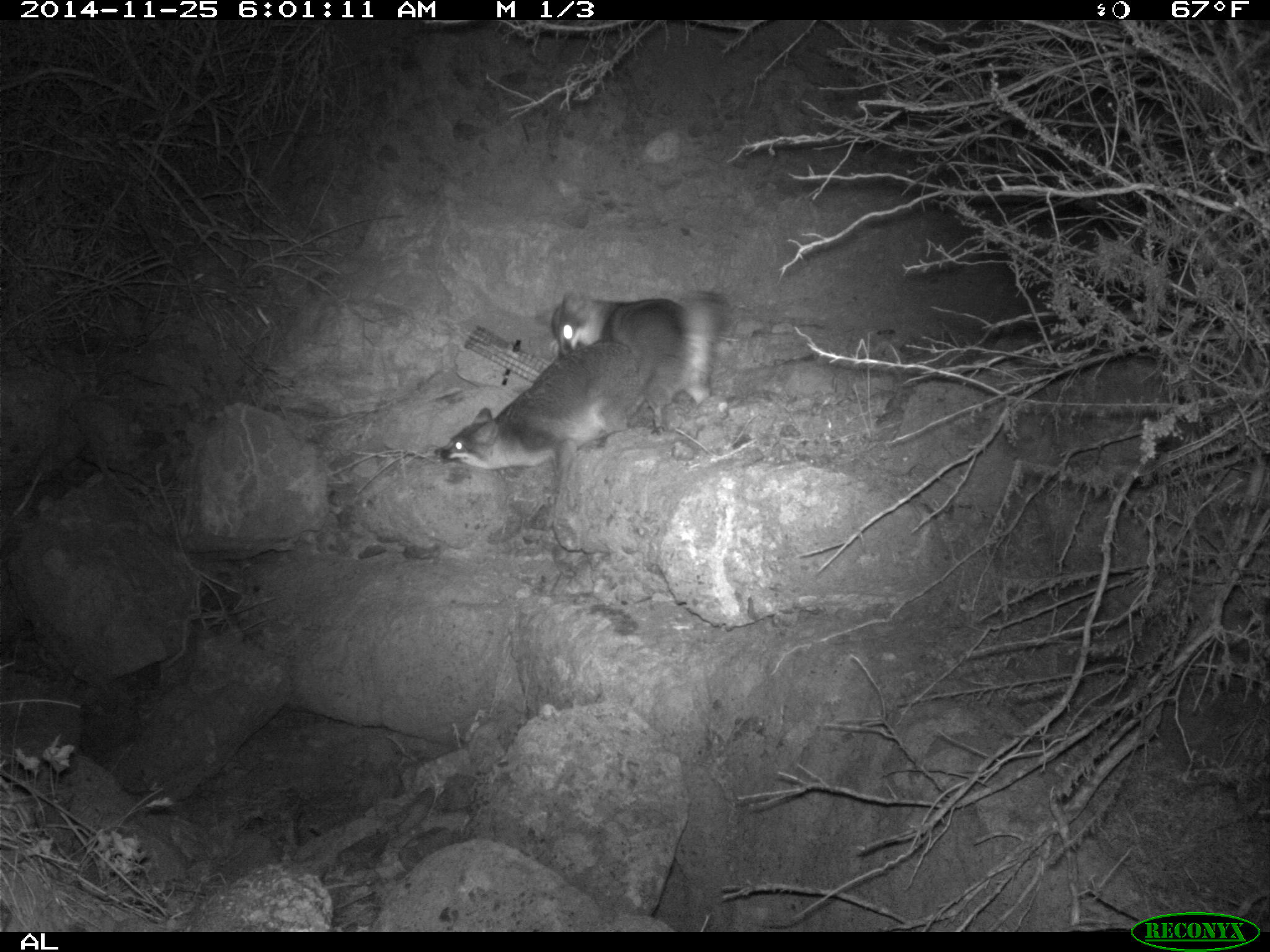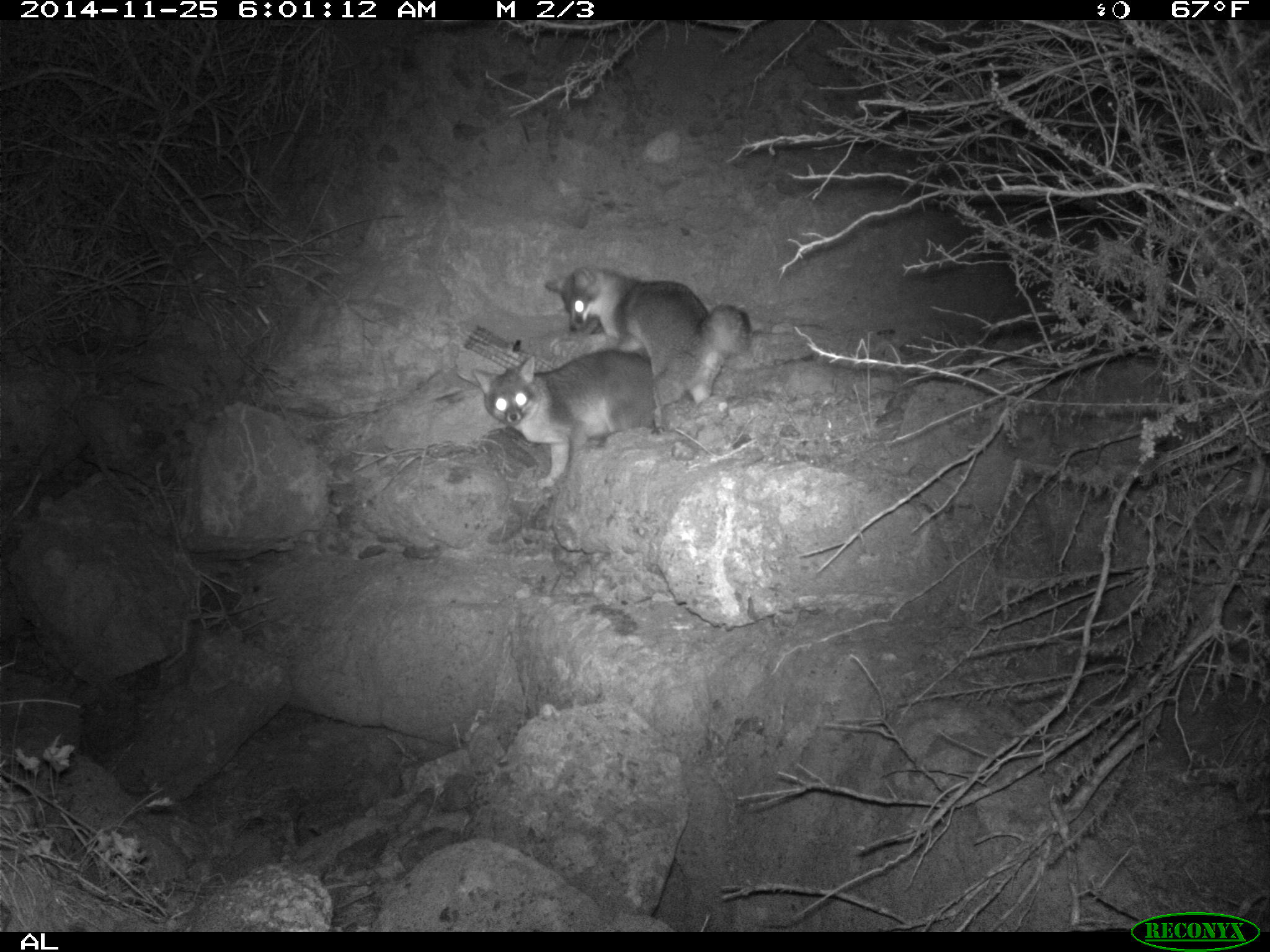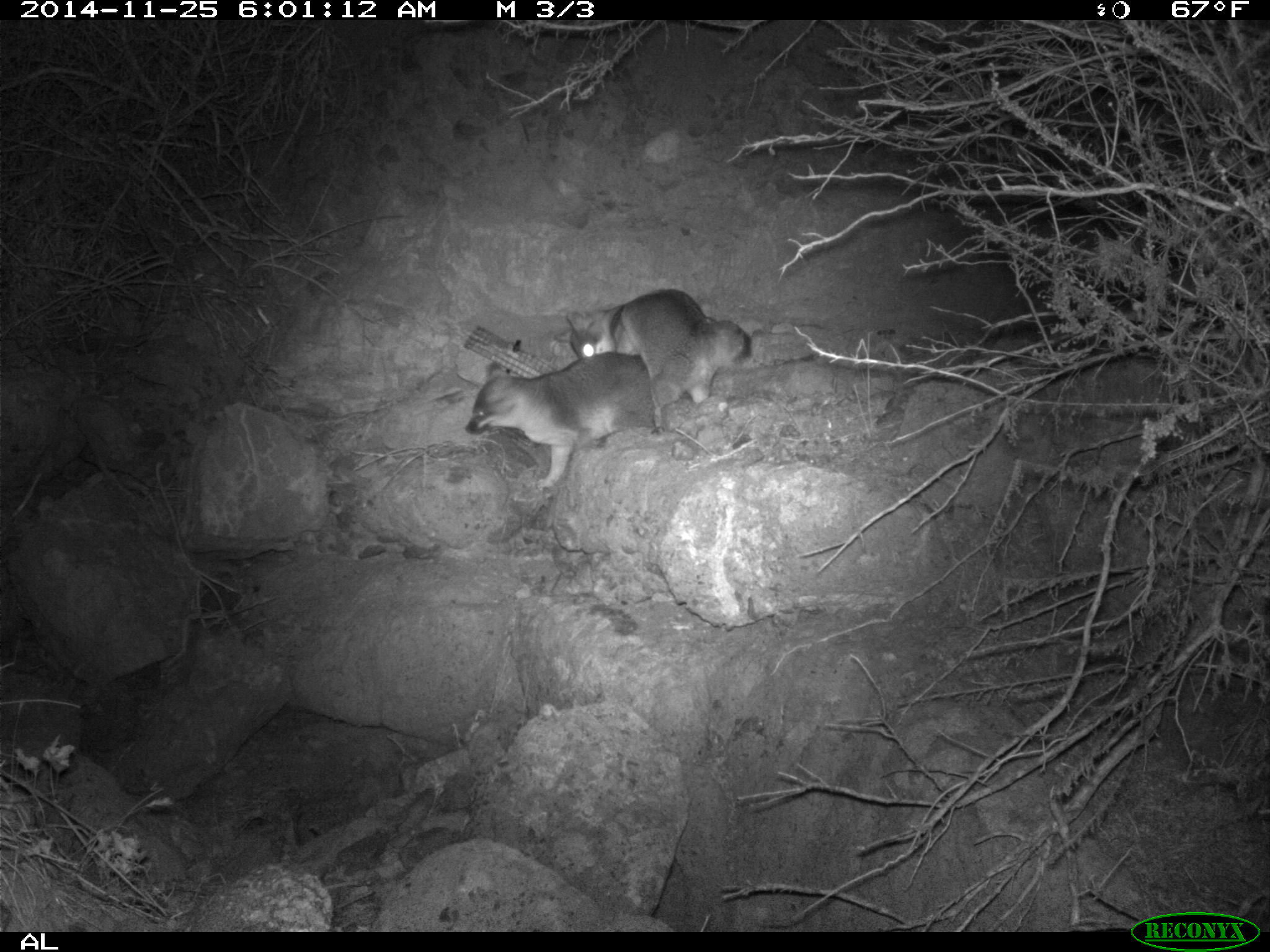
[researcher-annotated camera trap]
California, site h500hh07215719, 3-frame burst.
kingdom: Animalia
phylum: Chordata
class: Mammalia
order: Carnivora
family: Canidae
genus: Urocyon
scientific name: Urocyon littoralis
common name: island fox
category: fox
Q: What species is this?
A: Fox (island fox) (Urocyon littoralis).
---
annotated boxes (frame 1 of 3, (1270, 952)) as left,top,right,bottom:
fox: 433,309,677,469; 534,291,724,405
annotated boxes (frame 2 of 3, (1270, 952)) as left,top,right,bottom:
fox: 544,265,750,408; 473,350,657,488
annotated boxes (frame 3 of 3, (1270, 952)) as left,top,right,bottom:
fox: 464,351,669,490; 566,289,751,409